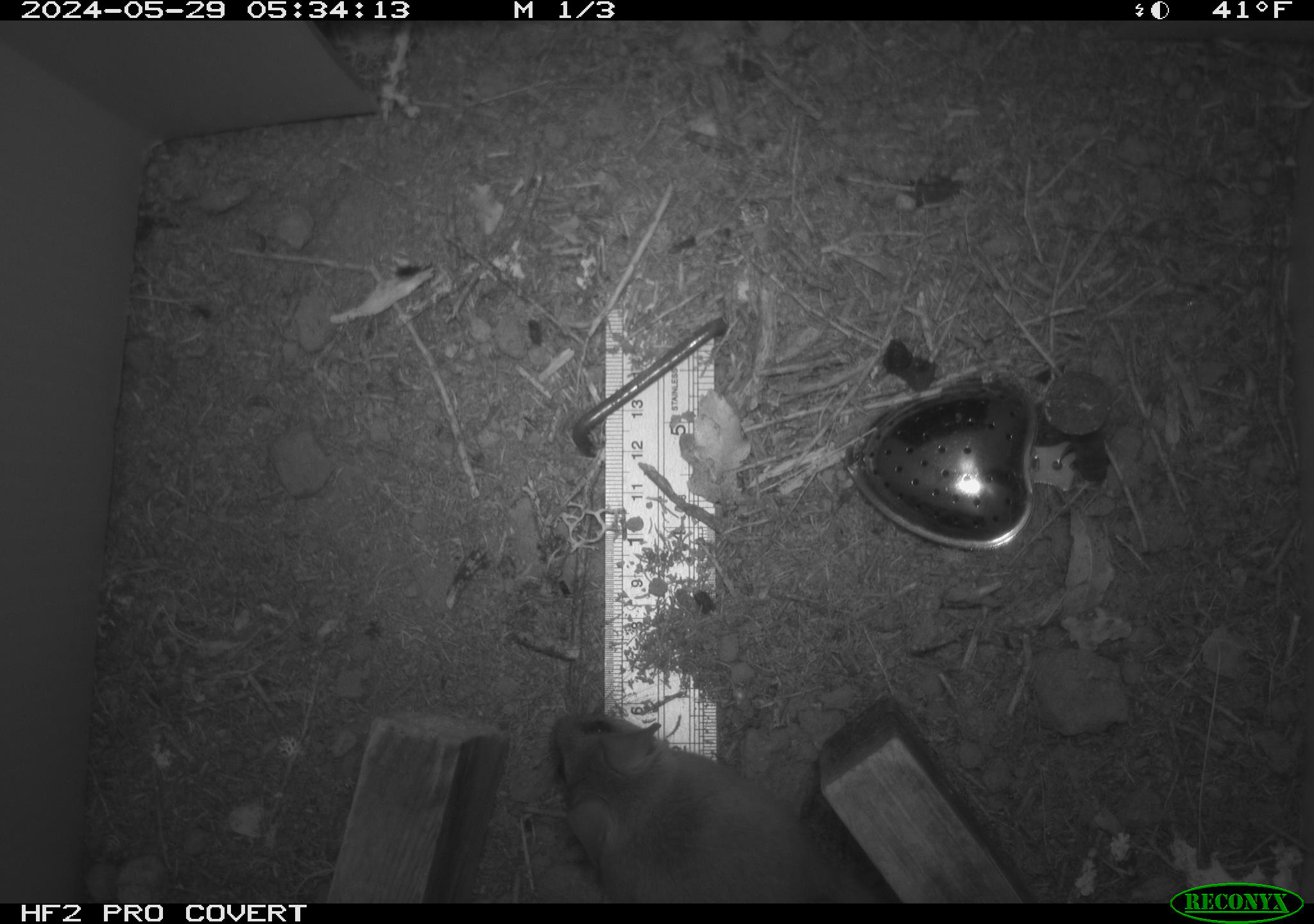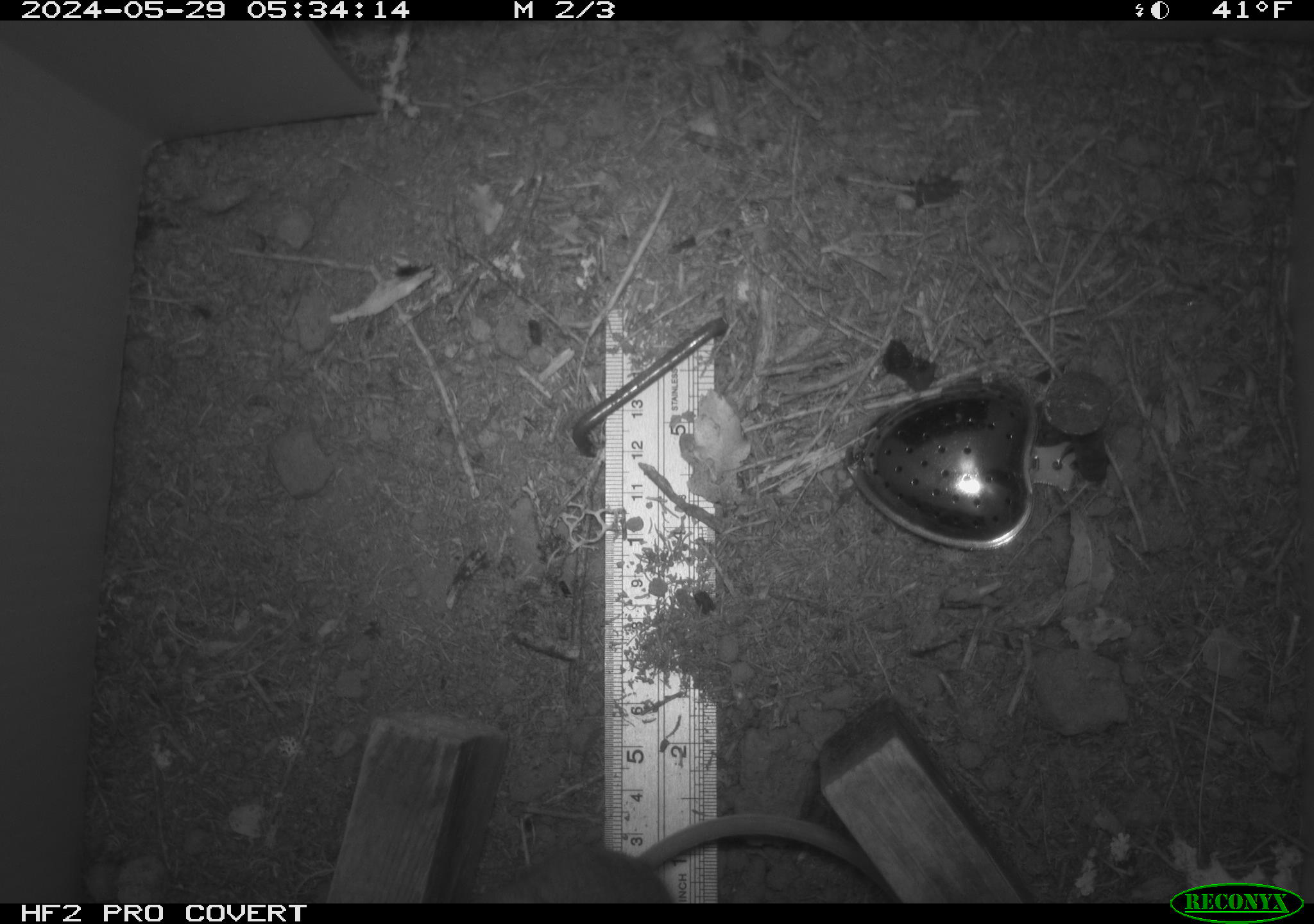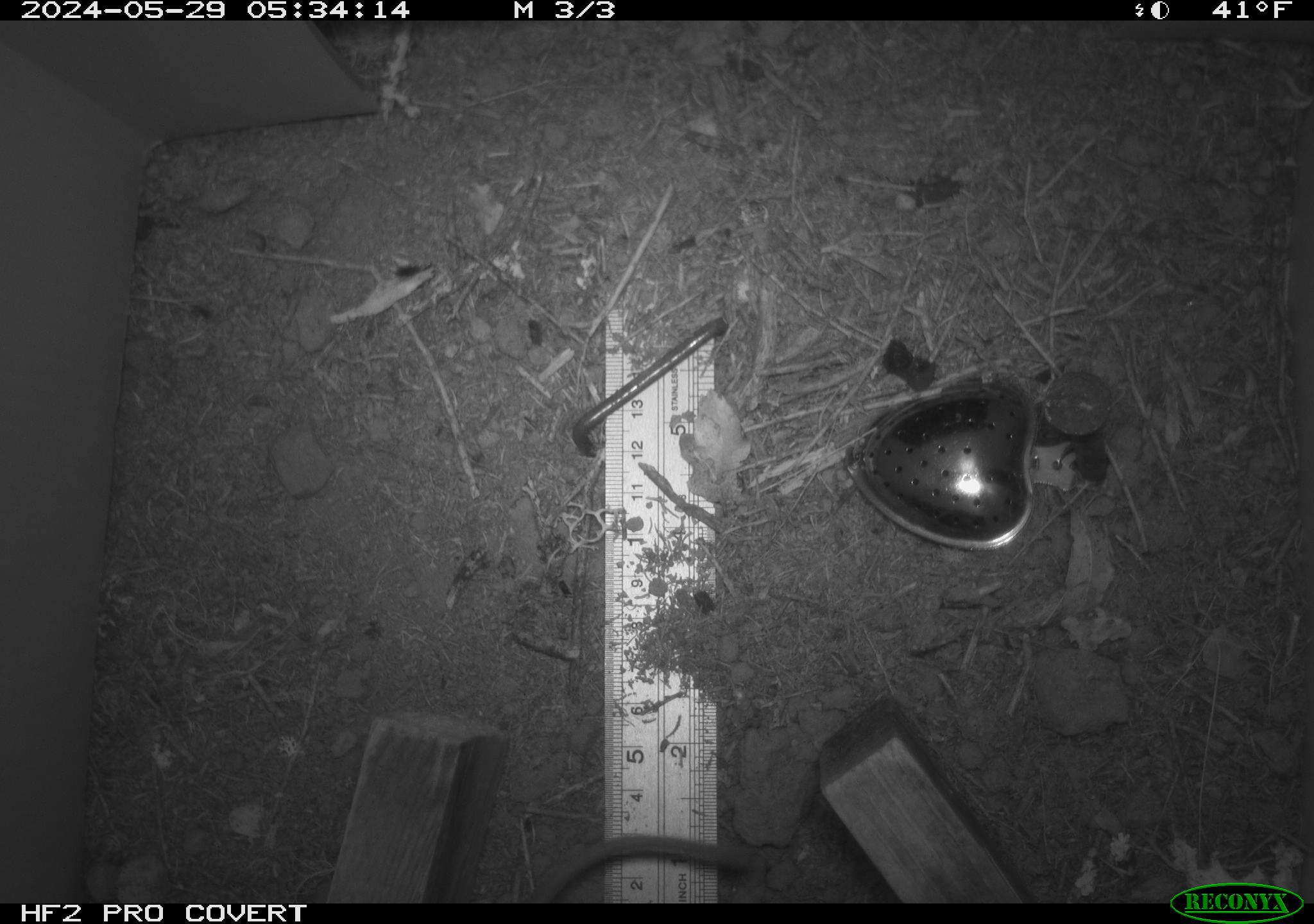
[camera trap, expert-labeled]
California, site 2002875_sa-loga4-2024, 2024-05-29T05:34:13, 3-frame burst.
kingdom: Animalia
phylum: Chordata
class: Mammalia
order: Rodentia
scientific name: Rodentia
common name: mouse species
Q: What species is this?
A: Mouse species (Rodentia).